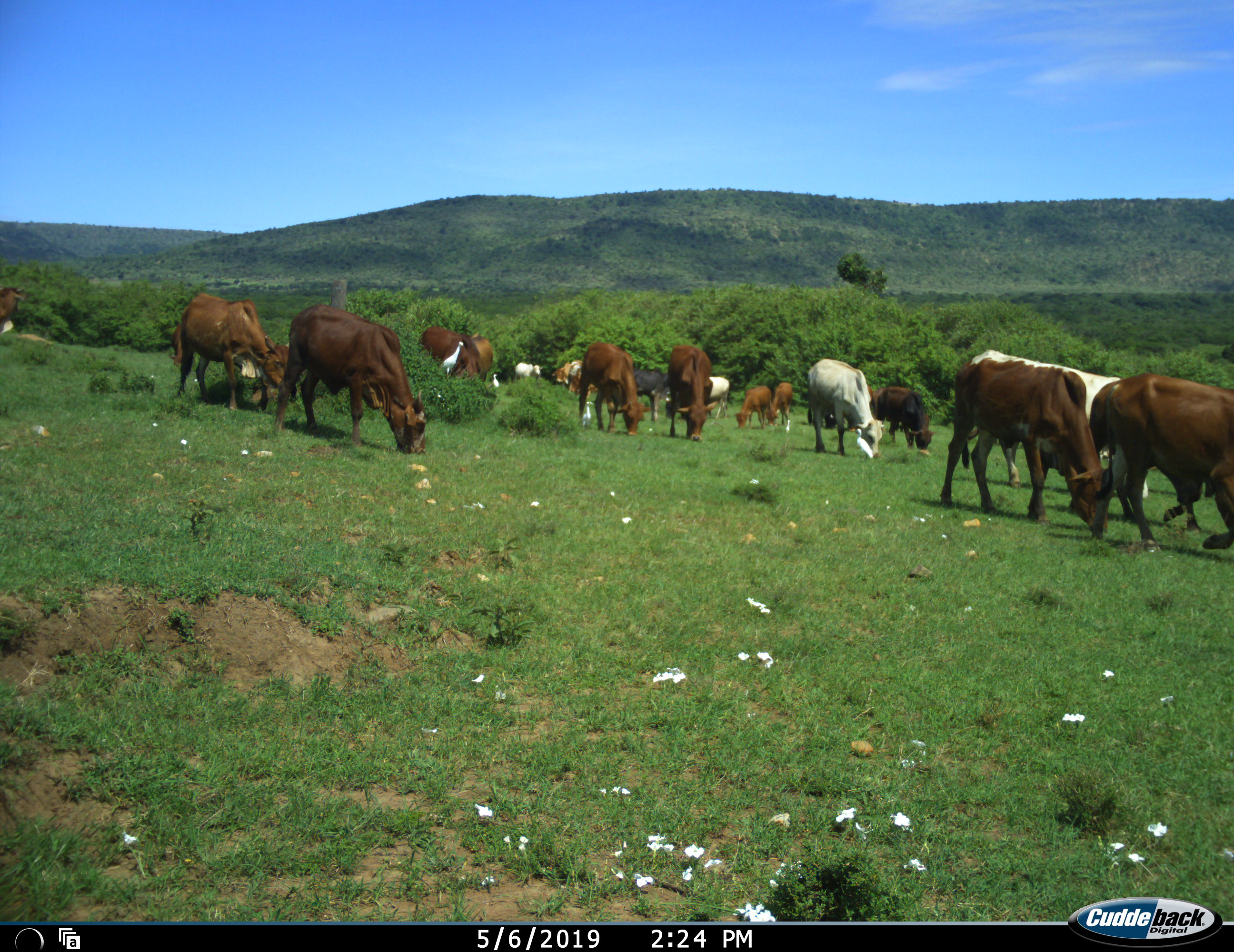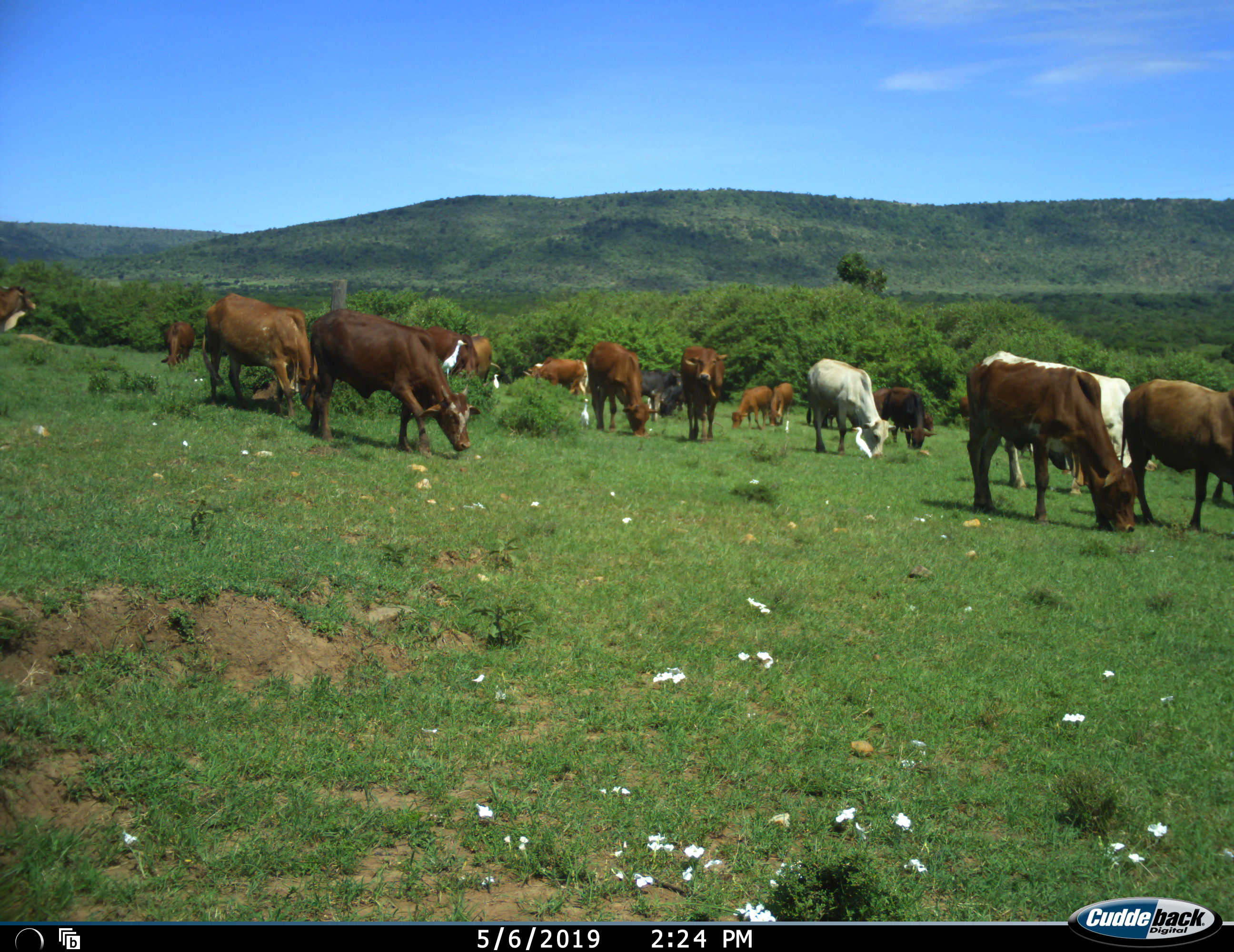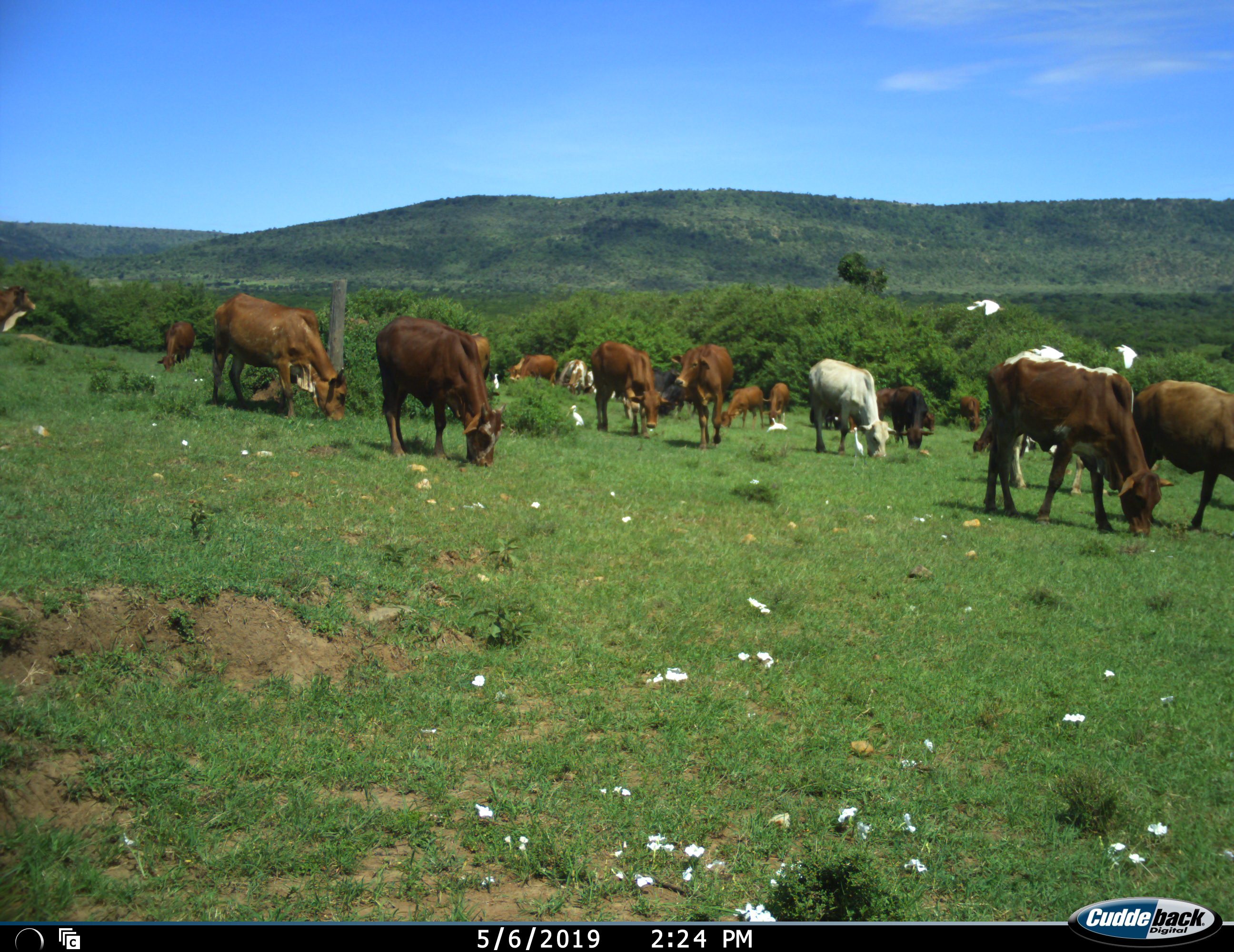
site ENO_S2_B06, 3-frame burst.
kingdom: Animalia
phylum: Chordata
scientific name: Vertebrata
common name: domestic animal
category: domesticanimal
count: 11-50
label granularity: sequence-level